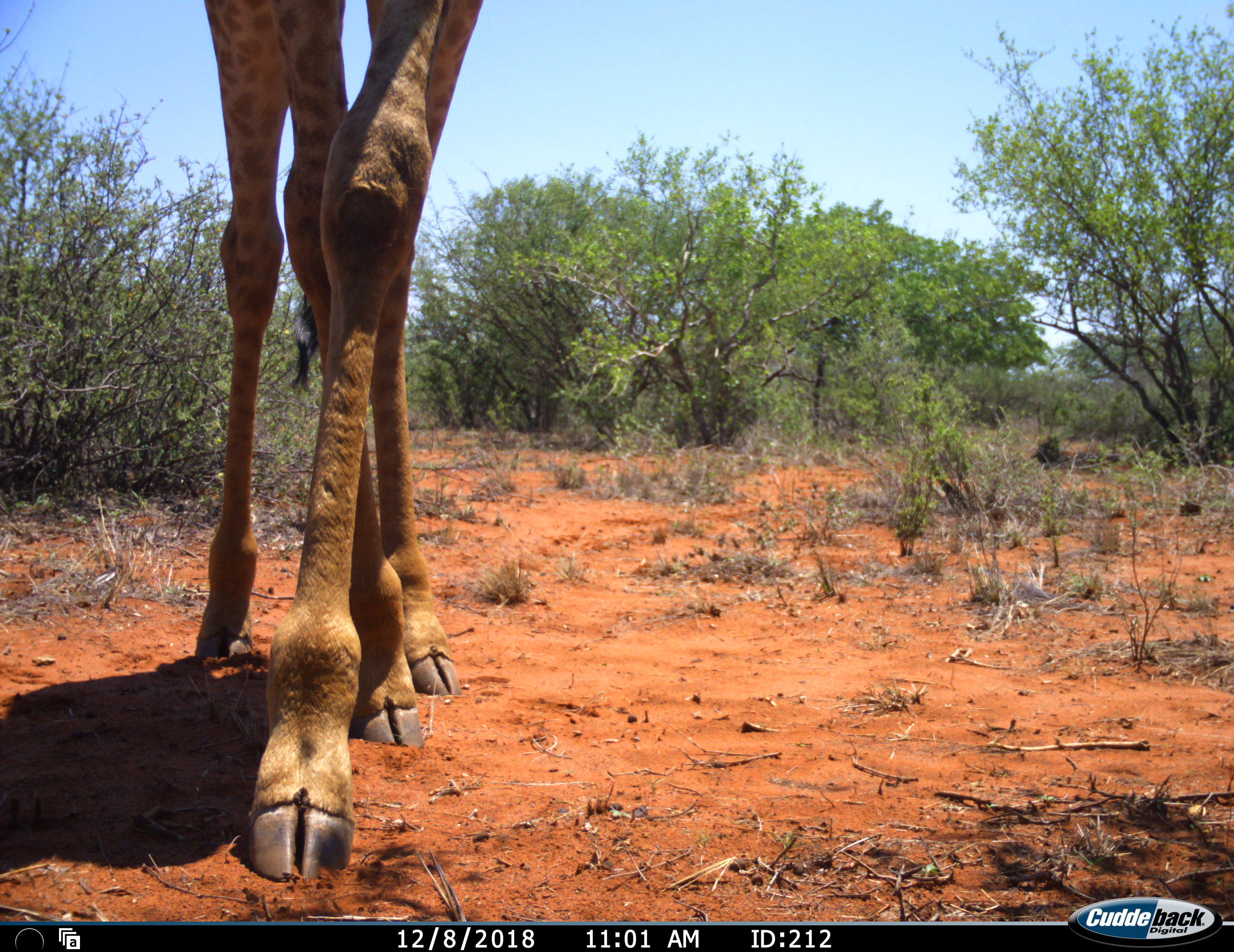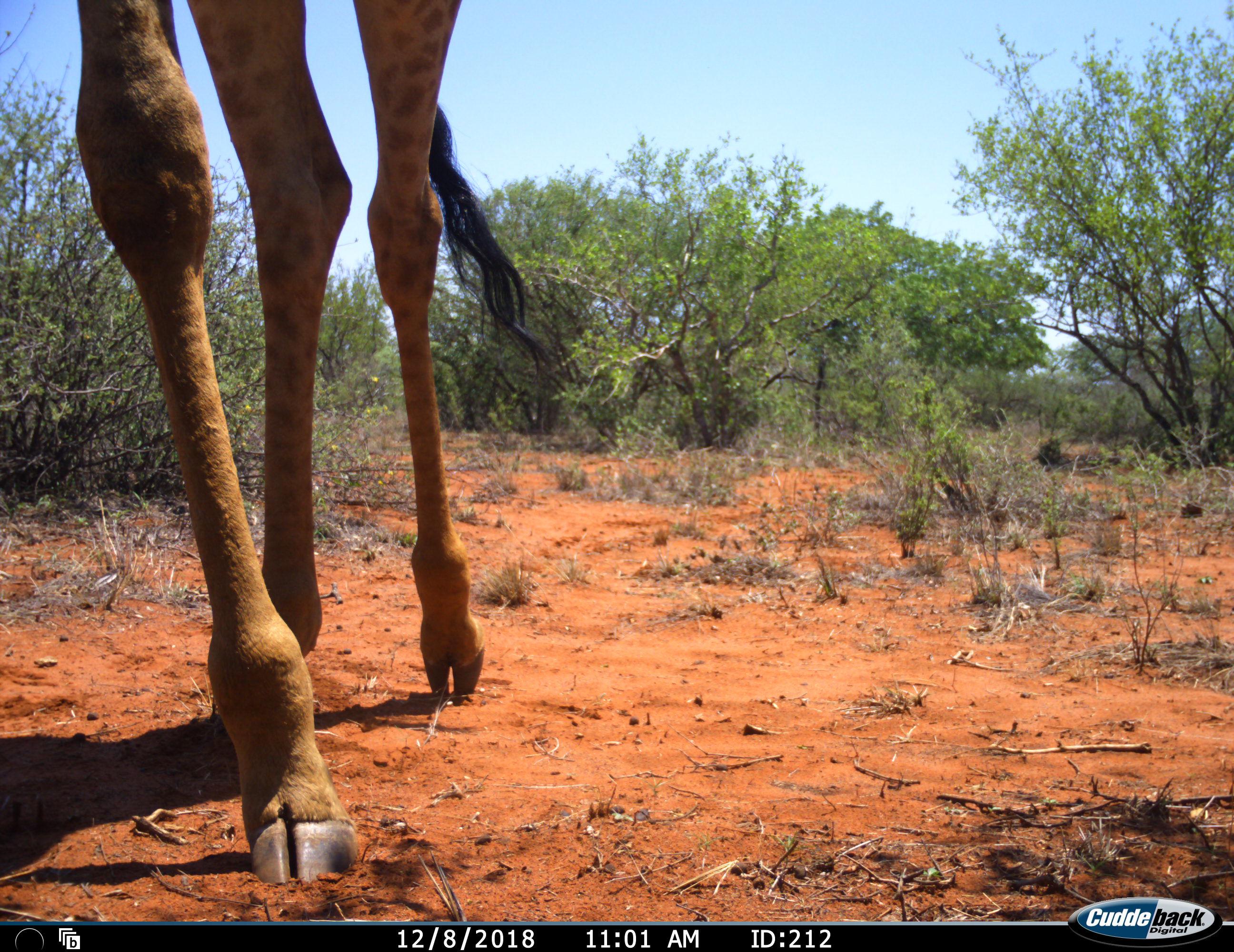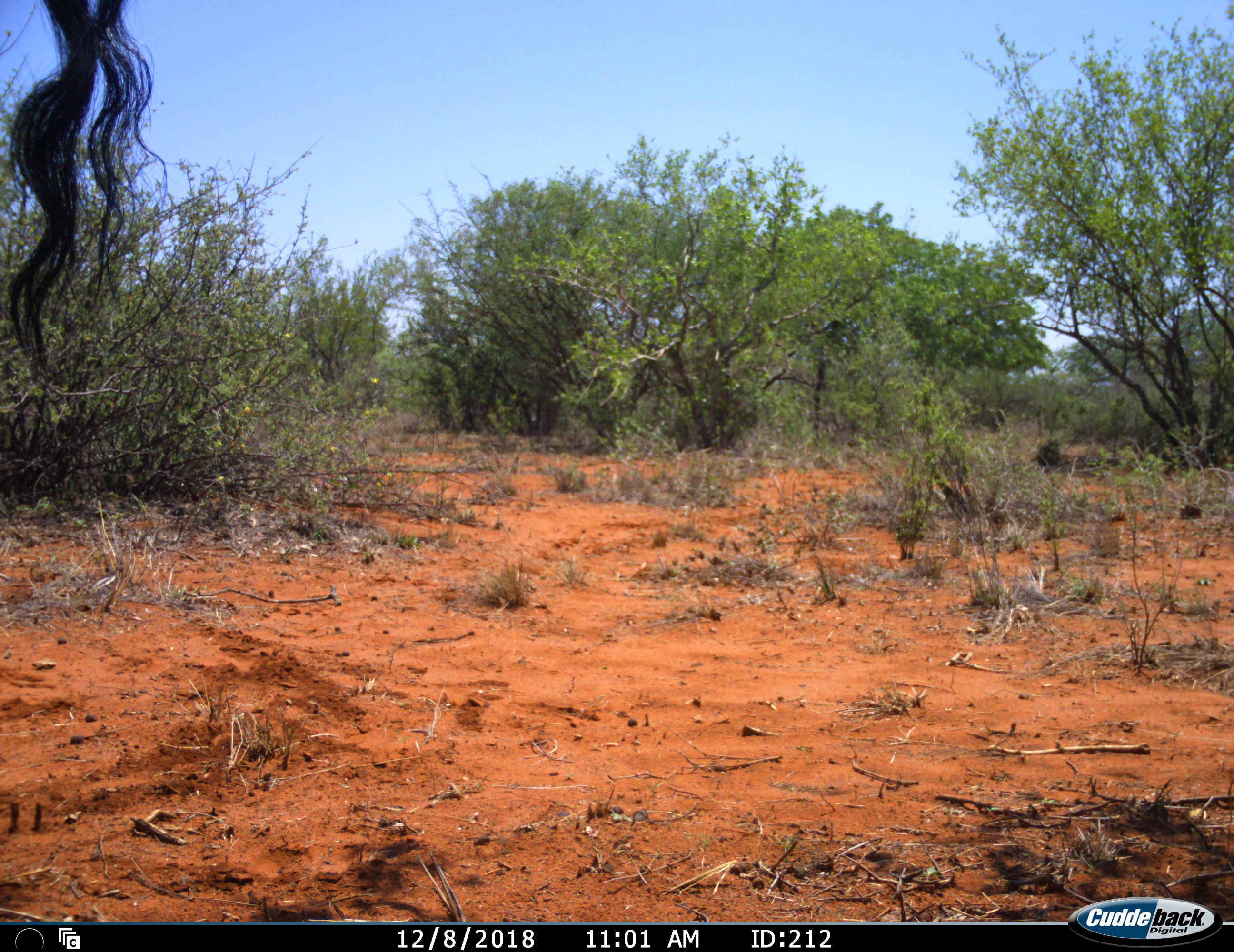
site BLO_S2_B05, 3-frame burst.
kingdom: Animalia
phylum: Chordata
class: Mammalia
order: Artiodactyla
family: Giraffidae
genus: Giraffa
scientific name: Giraffa camelopardalis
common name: giraffe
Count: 1.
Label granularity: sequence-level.